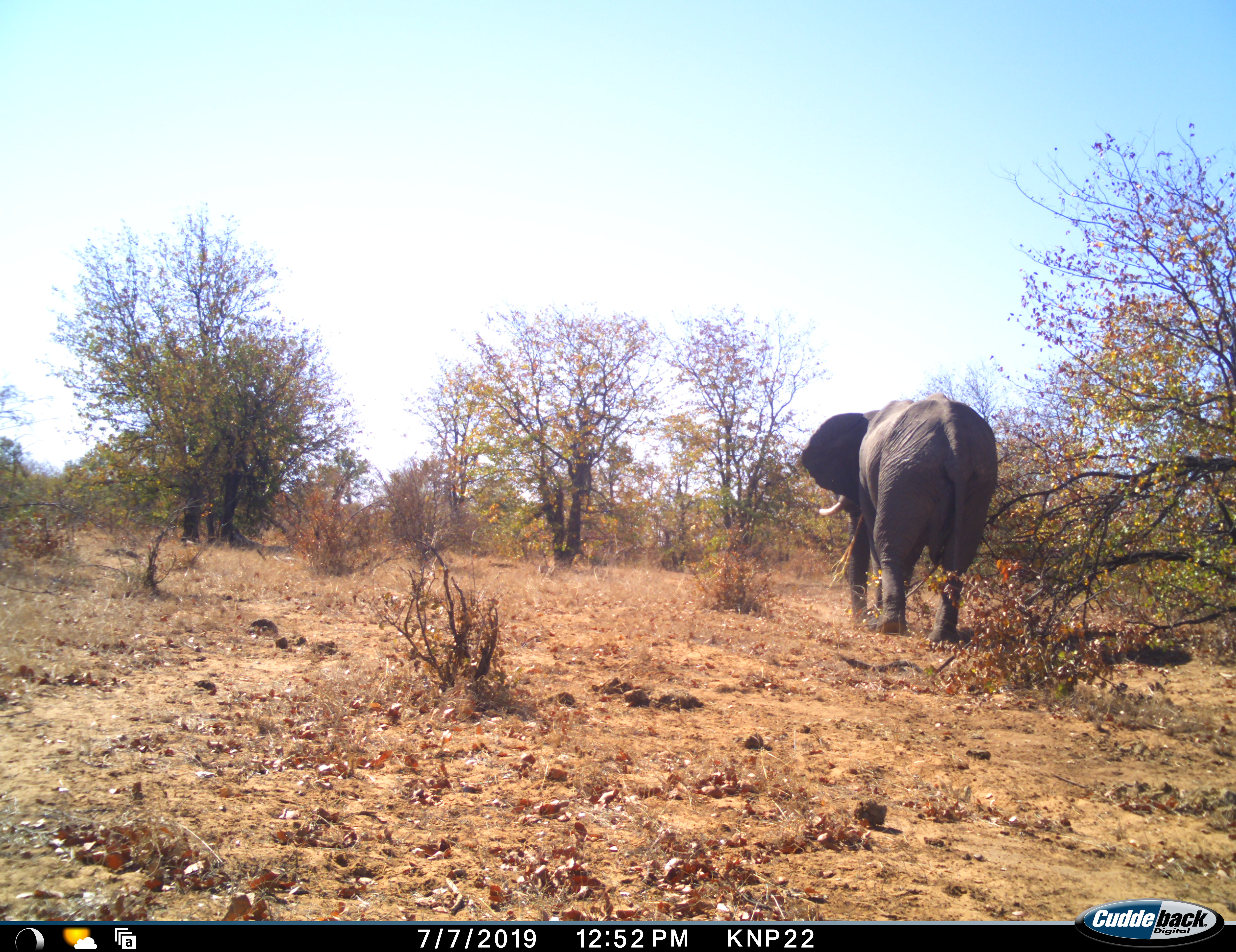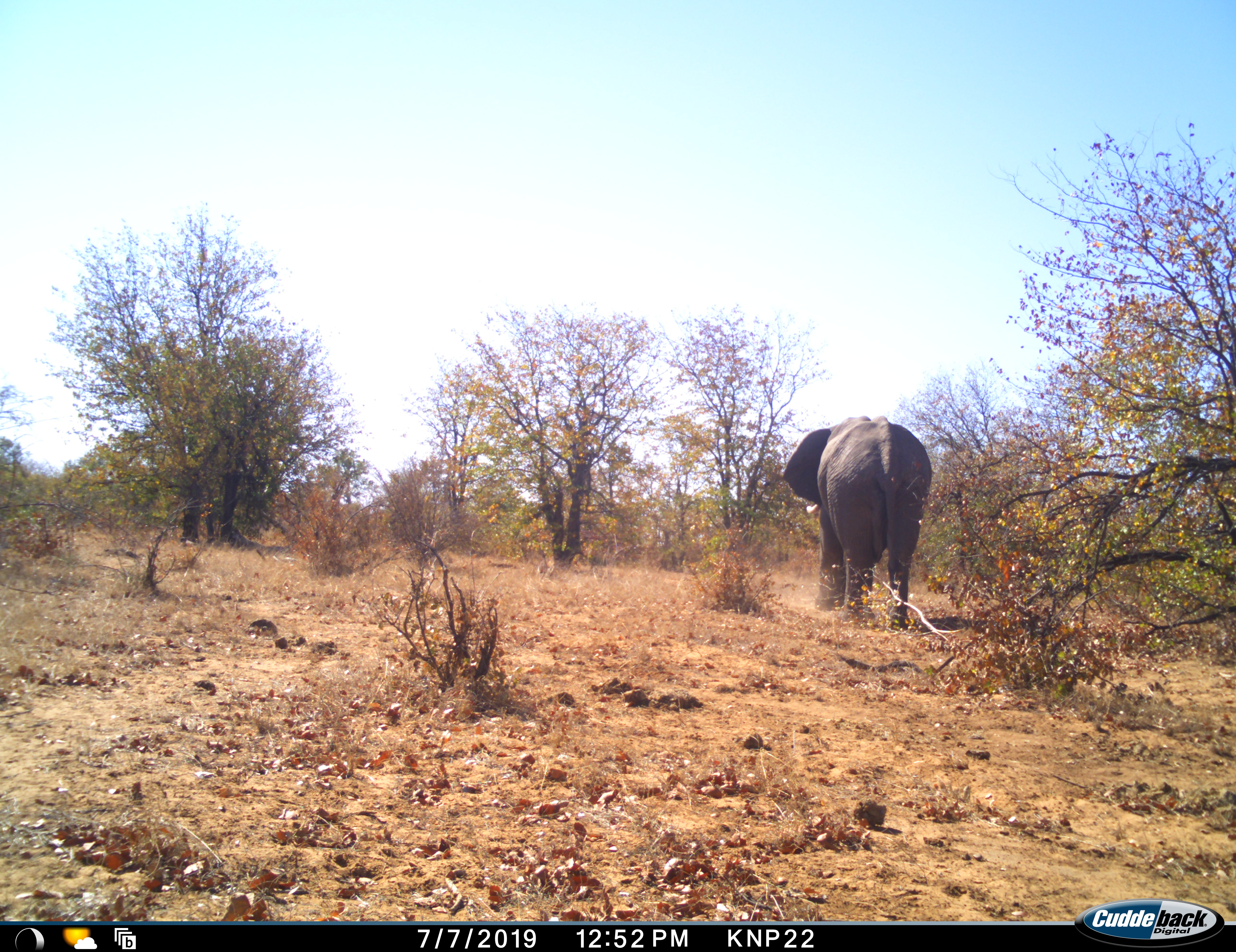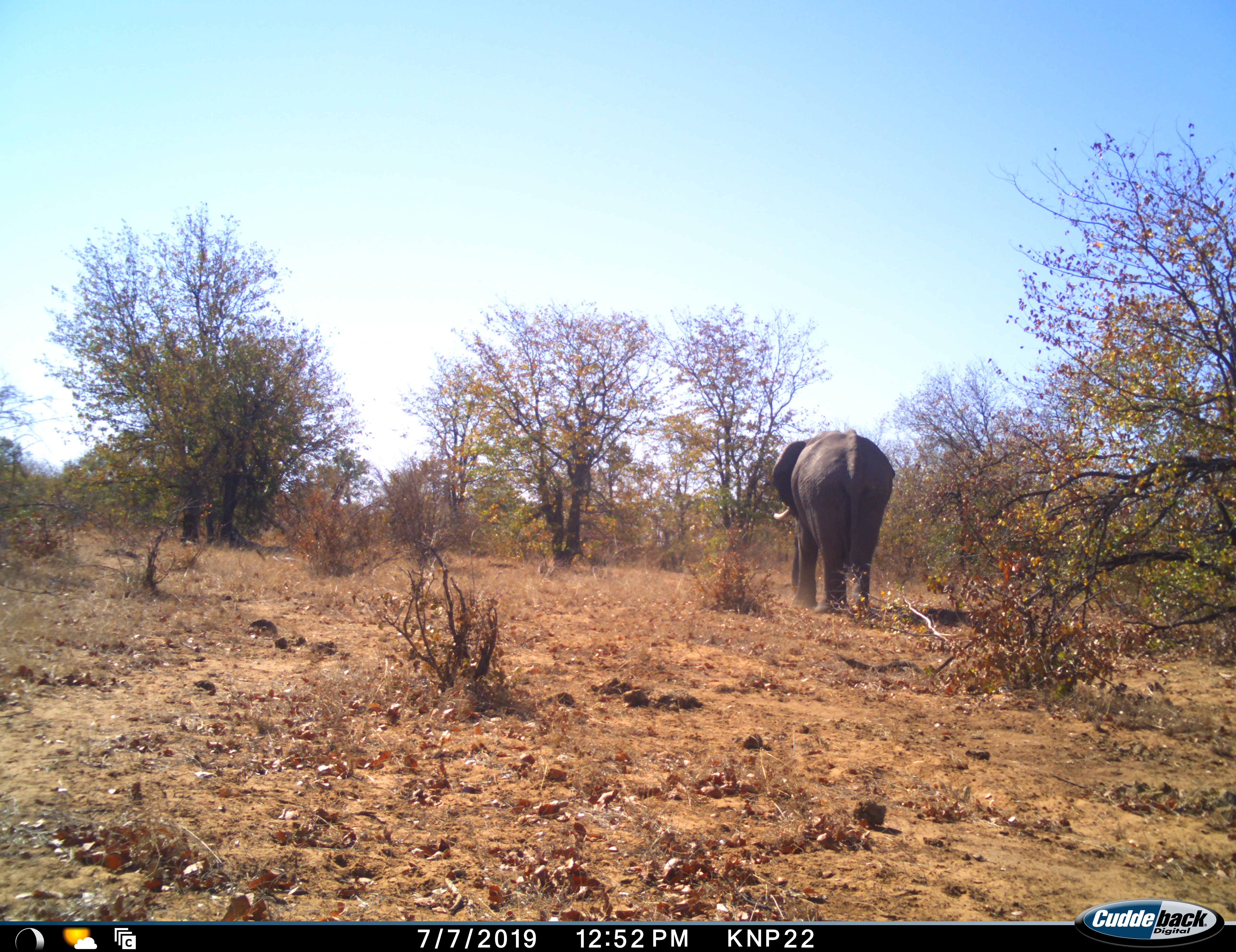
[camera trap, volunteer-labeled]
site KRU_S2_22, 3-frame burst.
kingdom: Animalia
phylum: Chordata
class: Mammalia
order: Proboscidea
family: Elephantidae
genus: Loxodonta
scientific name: Loxodonta africana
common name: african bush elephant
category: elephant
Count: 1.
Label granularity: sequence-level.